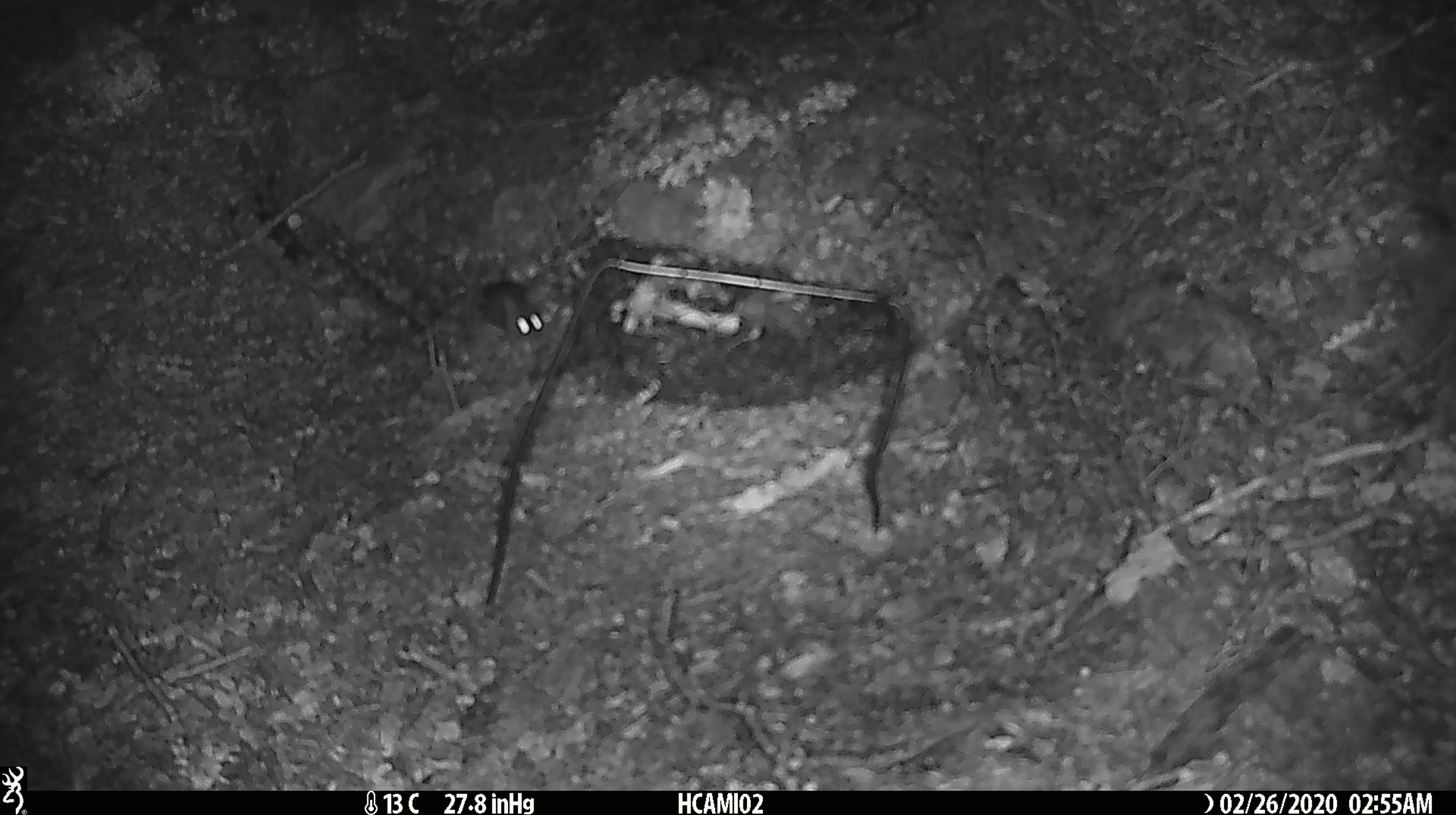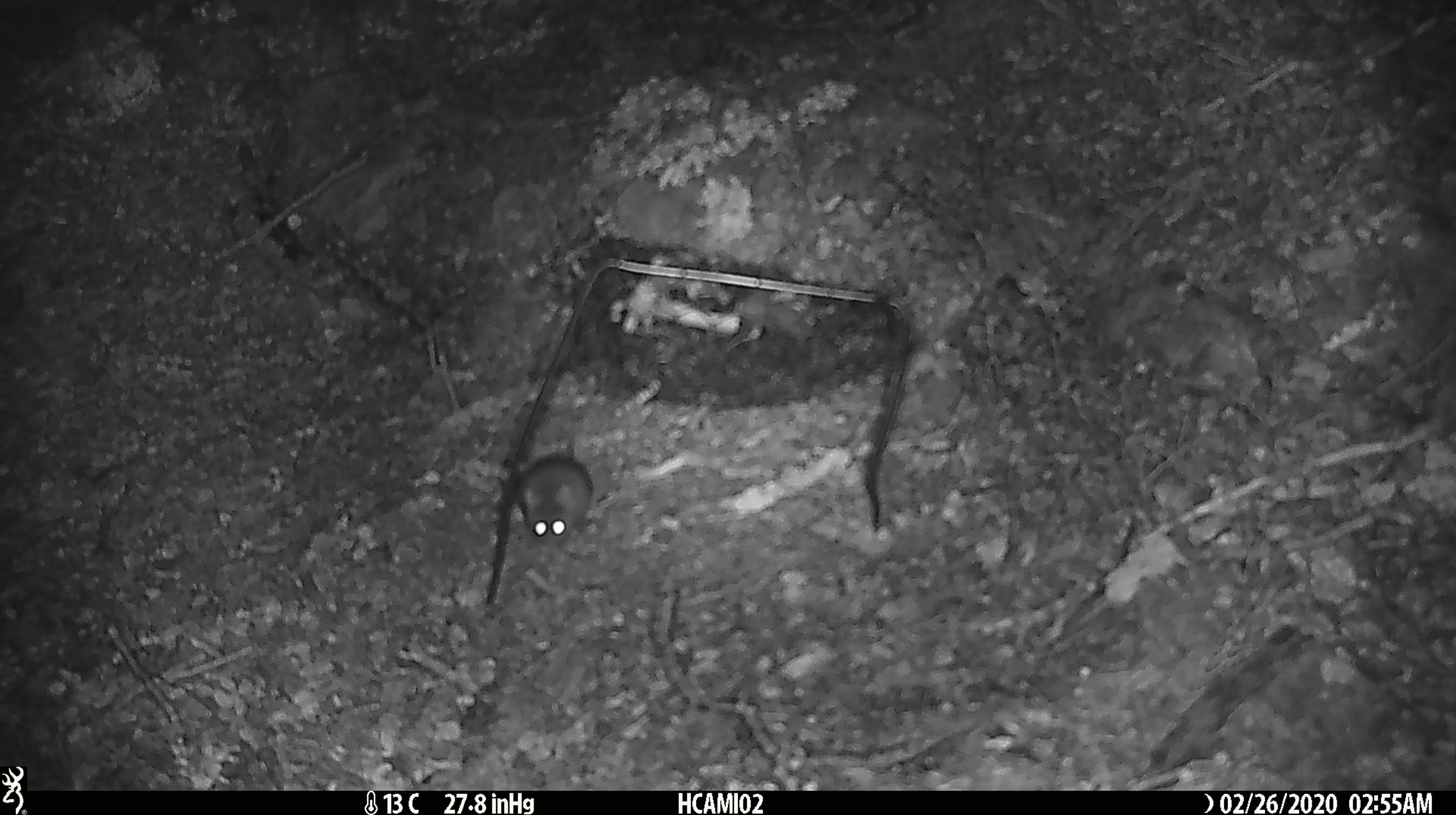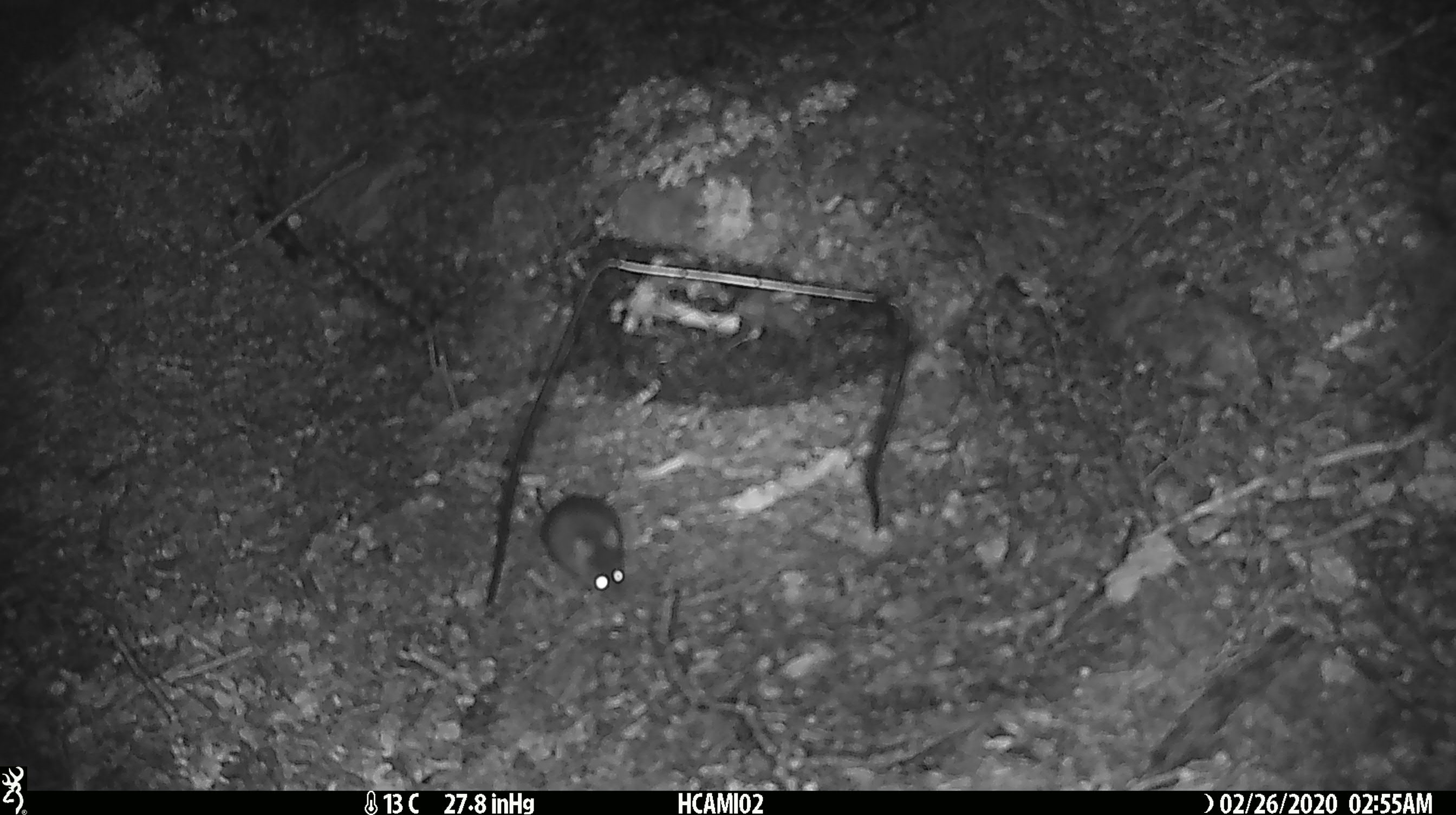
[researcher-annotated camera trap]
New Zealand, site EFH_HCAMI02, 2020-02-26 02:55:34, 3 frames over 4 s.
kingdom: Animalia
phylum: Chordata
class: Mammalia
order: Rodentia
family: Muridae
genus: Mus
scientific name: Mus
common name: mouse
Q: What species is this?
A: Mouse (Mus).